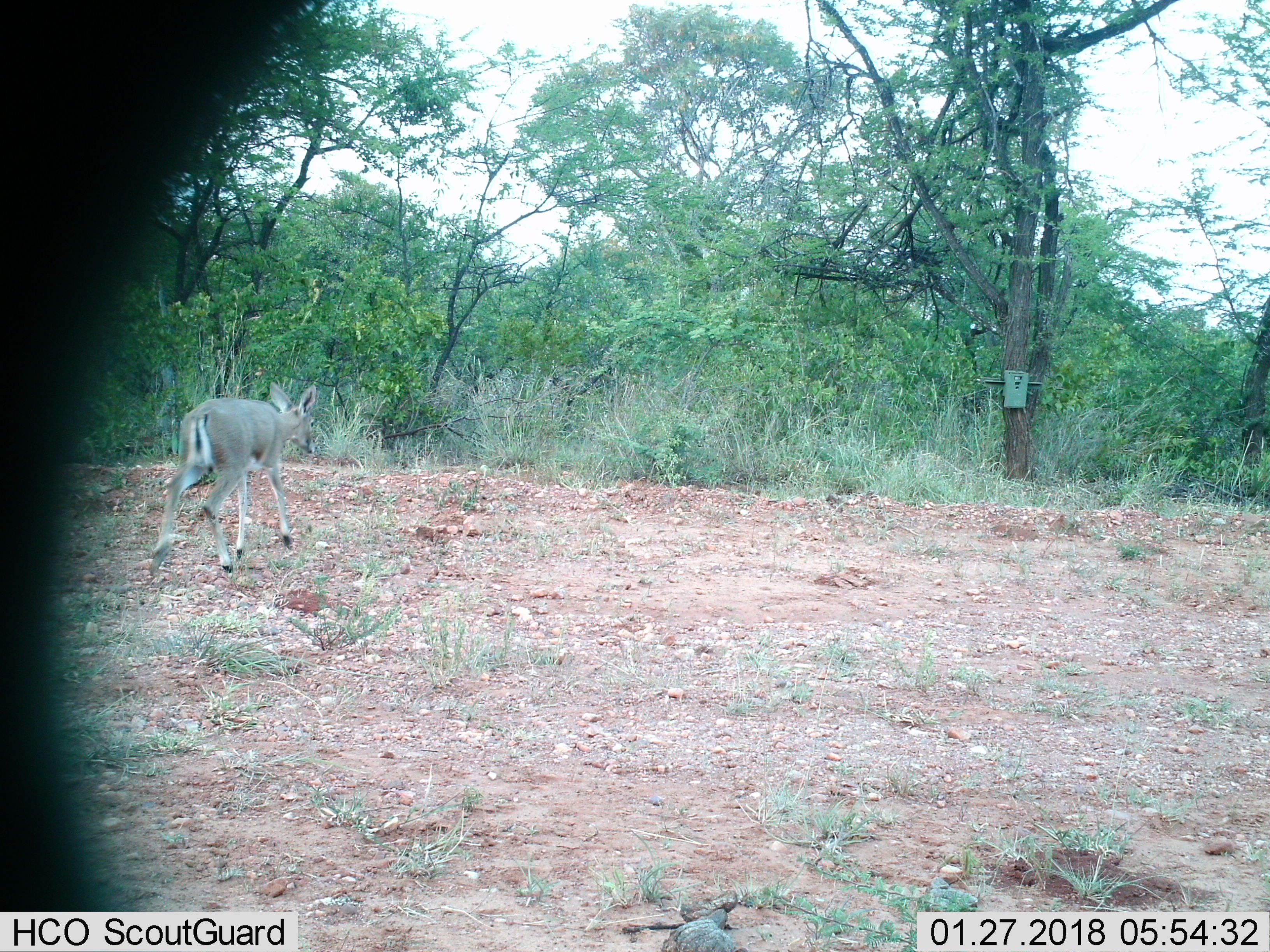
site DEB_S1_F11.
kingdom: Animalia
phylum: Chordata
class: Mammalia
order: Artiodactyla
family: Bovidae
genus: Sylvicapra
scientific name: Sylvicapra grimmia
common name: common duiker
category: duikercommongrey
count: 1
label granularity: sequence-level